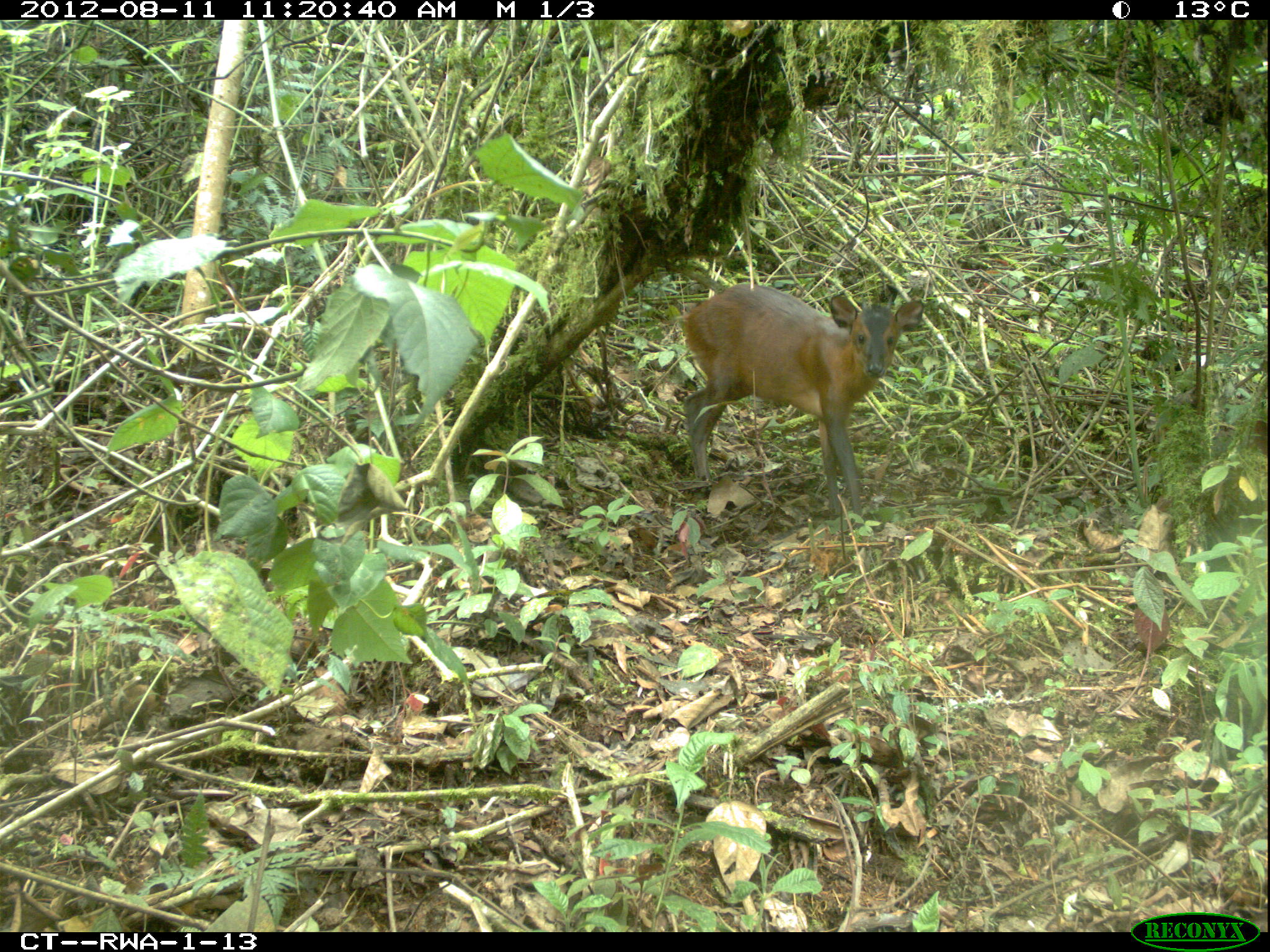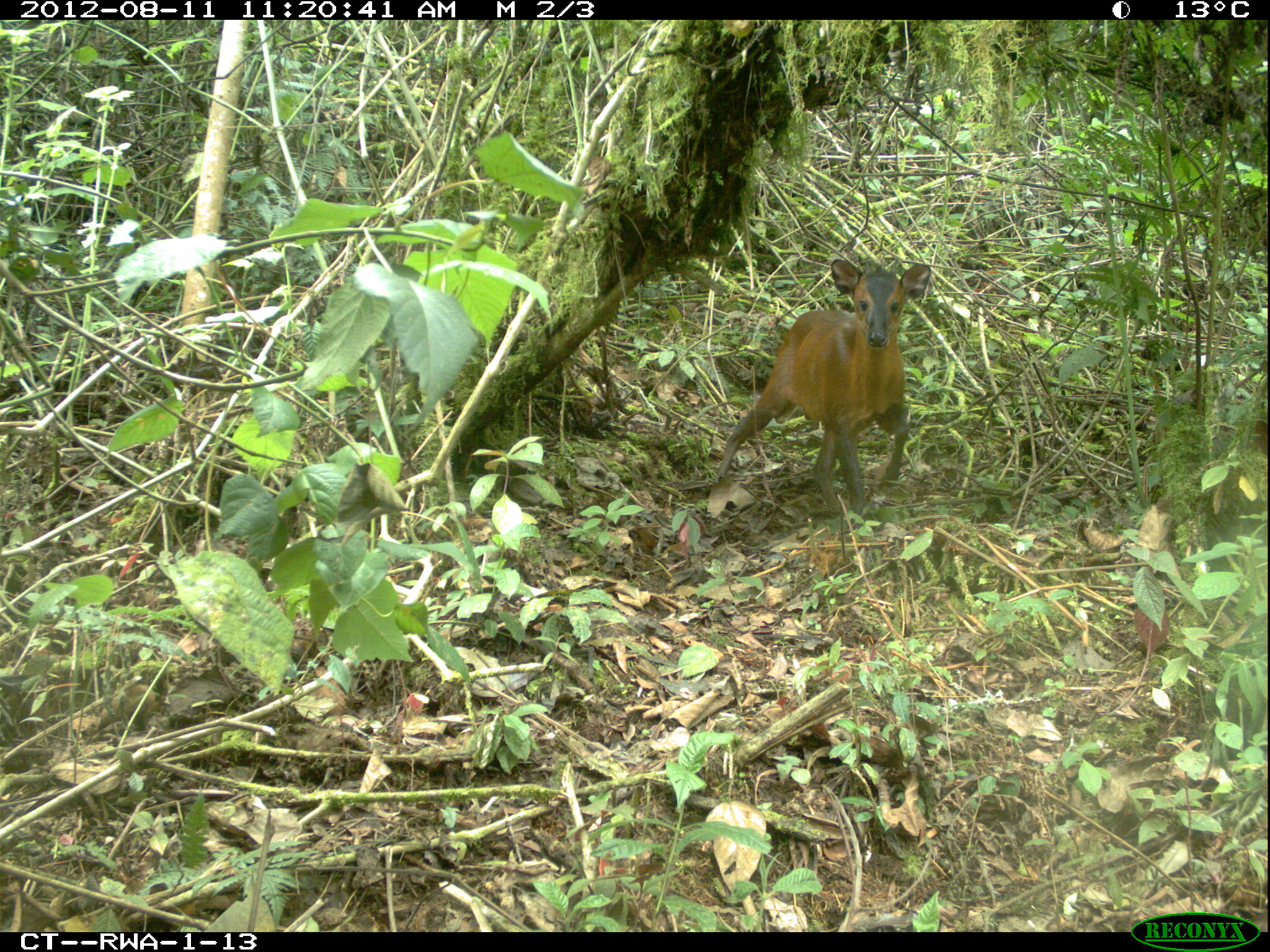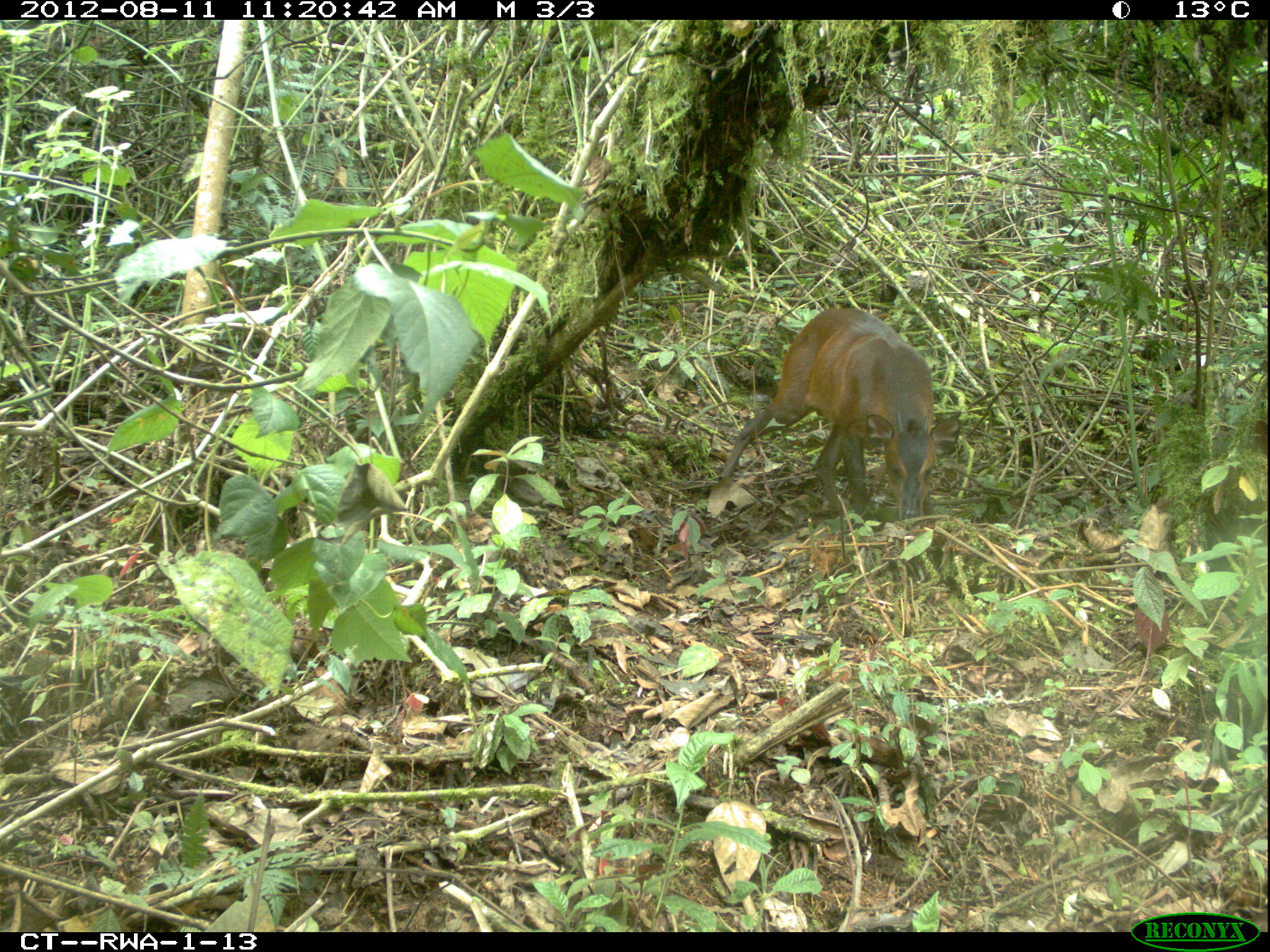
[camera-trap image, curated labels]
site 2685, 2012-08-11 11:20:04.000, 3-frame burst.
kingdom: Animalia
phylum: Chordata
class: Mammalia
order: Artiodactyla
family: Bovidae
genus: Cephalophus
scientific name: Cephalophus nigrifrons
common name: black-fronted duiker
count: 1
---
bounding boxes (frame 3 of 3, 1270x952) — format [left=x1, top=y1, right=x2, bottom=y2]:
cephalophus nigrifrons: [left=717, top=307, right=962, bottom=525]